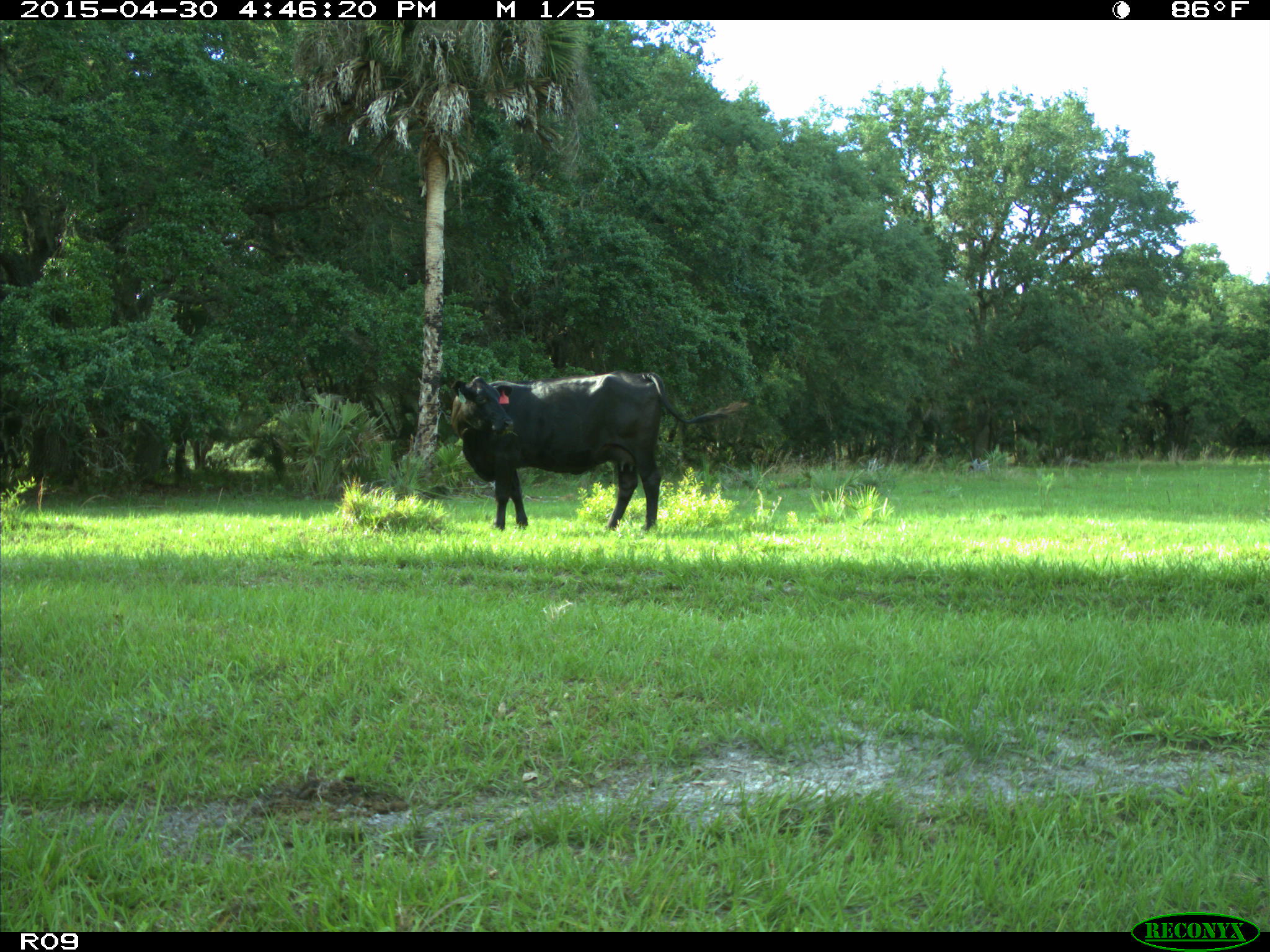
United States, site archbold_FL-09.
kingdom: Animalia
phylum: Chordata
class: Mammalia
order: Artiodactyla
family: Bovidae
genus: Bos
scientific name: Bos taurus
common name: domestic cow